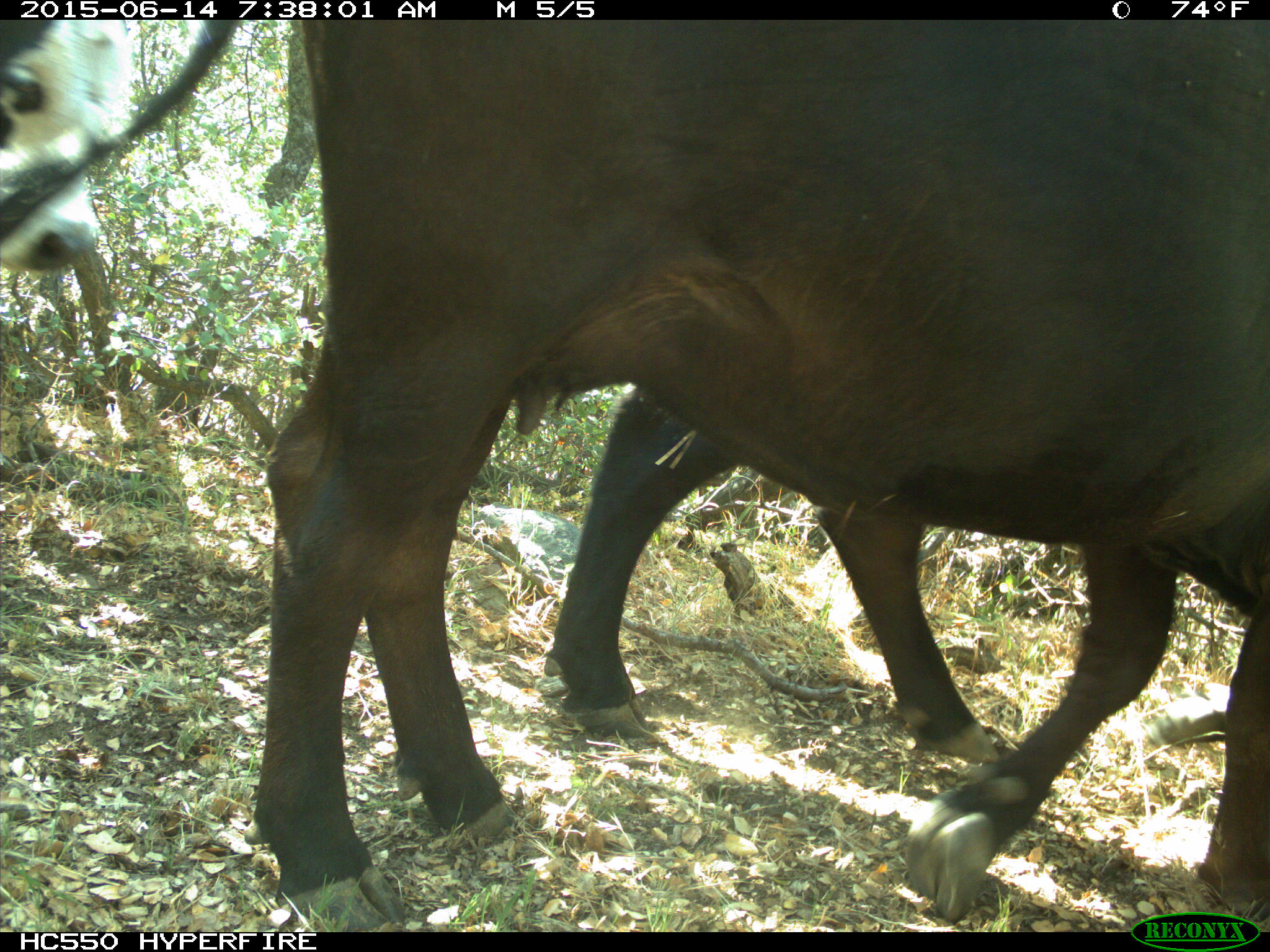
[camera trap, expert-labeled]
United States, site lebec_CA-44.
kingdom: Animalia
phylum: Chordata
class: Mammalia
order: Artiodactyla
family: Bovidae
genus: Bos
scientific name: Bos taurus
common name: domestic cow